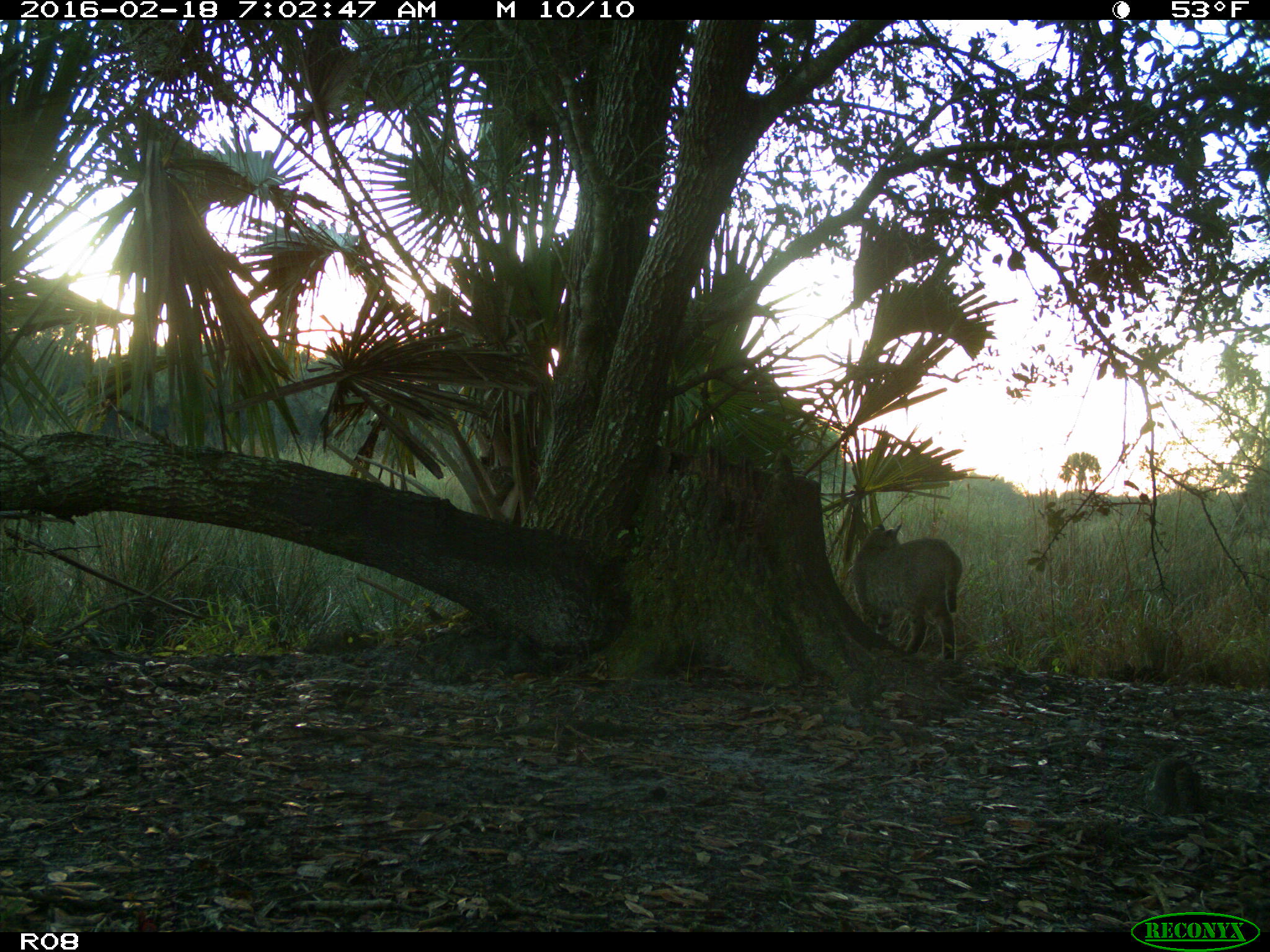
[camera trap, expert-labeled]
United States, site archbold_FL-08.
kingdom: Animalia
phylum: Chordata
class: Mammalia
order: Carnivora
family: Felidae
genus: Lynx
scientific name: Lynx rufus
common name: bobcat